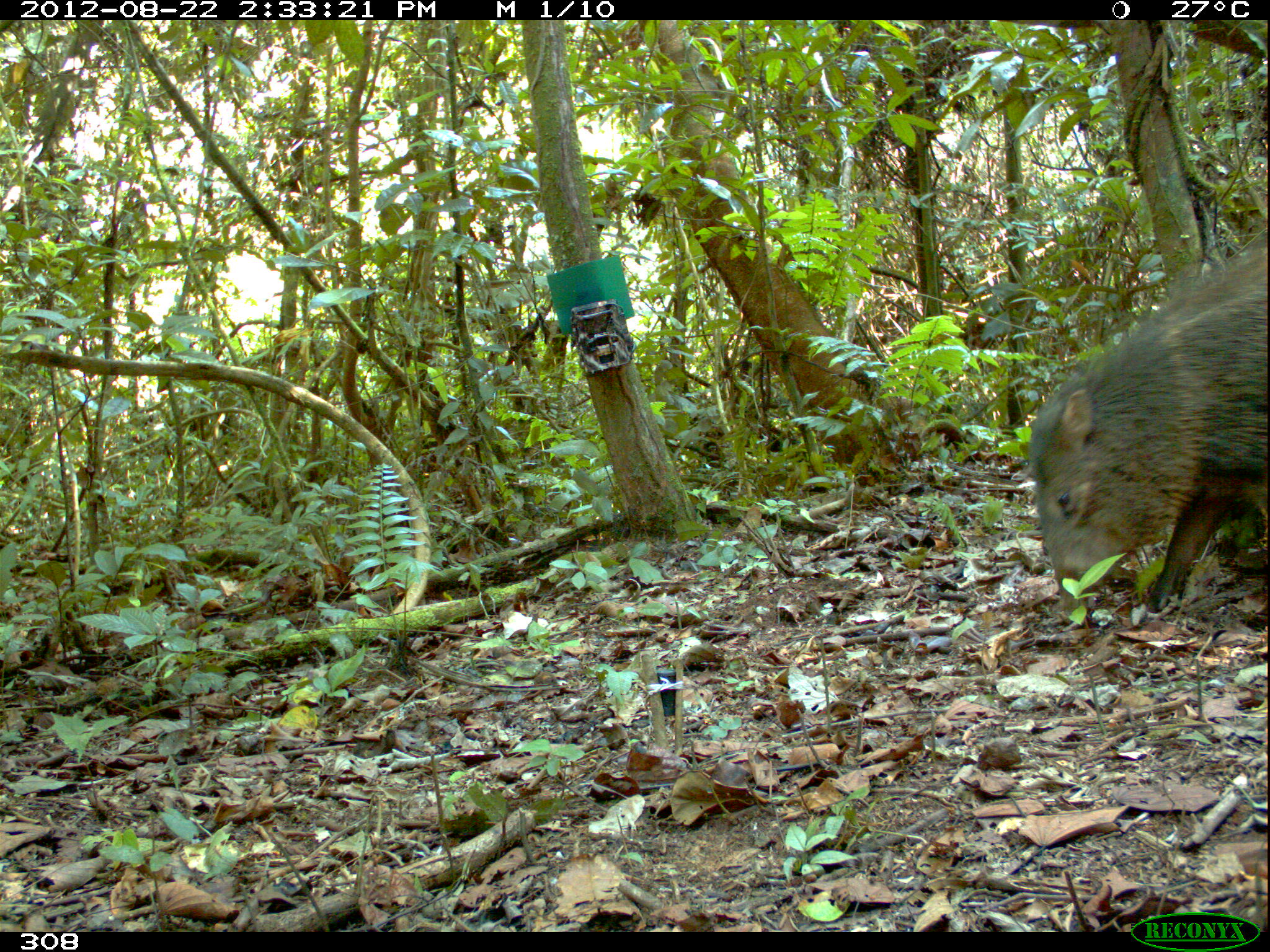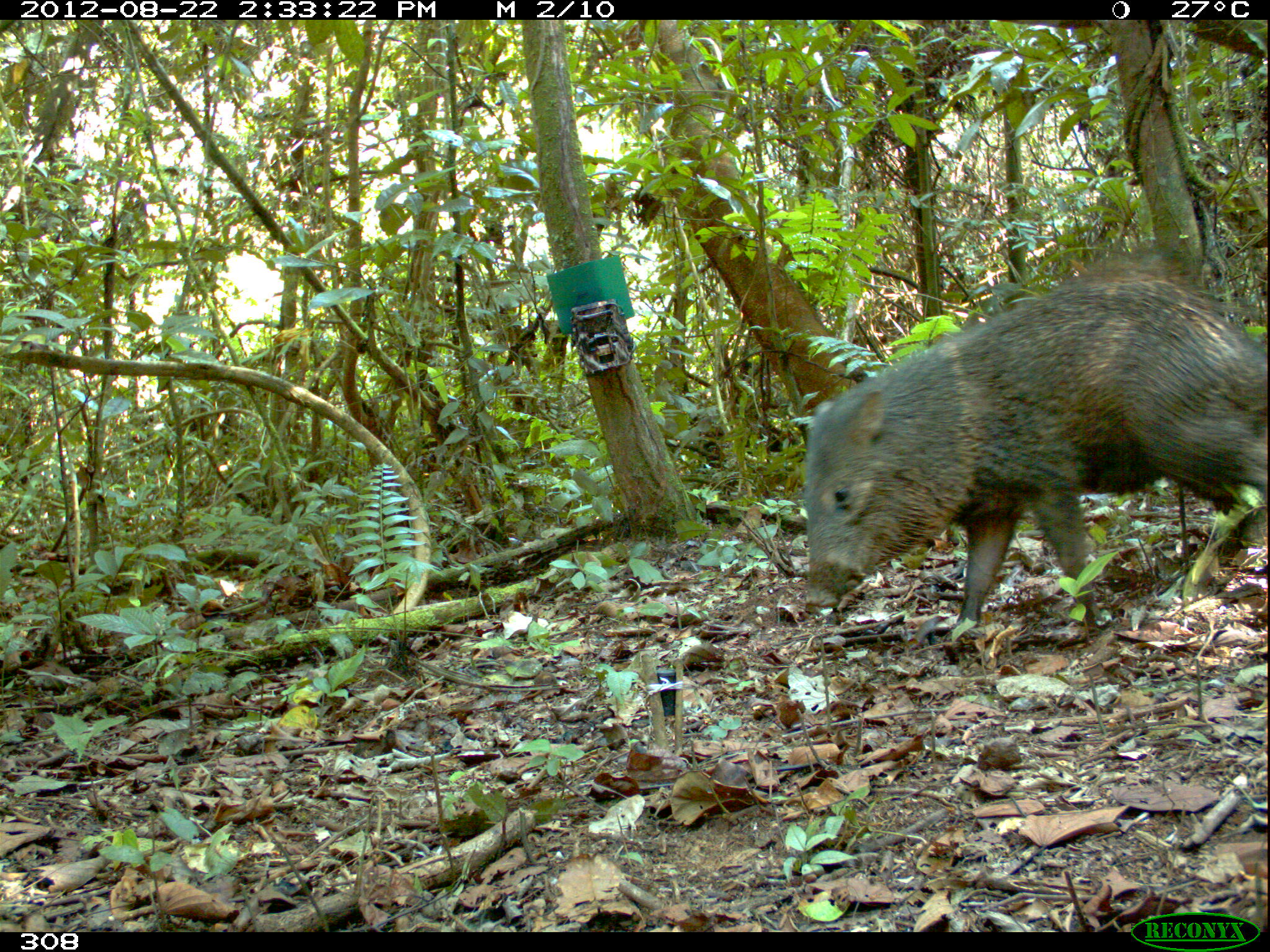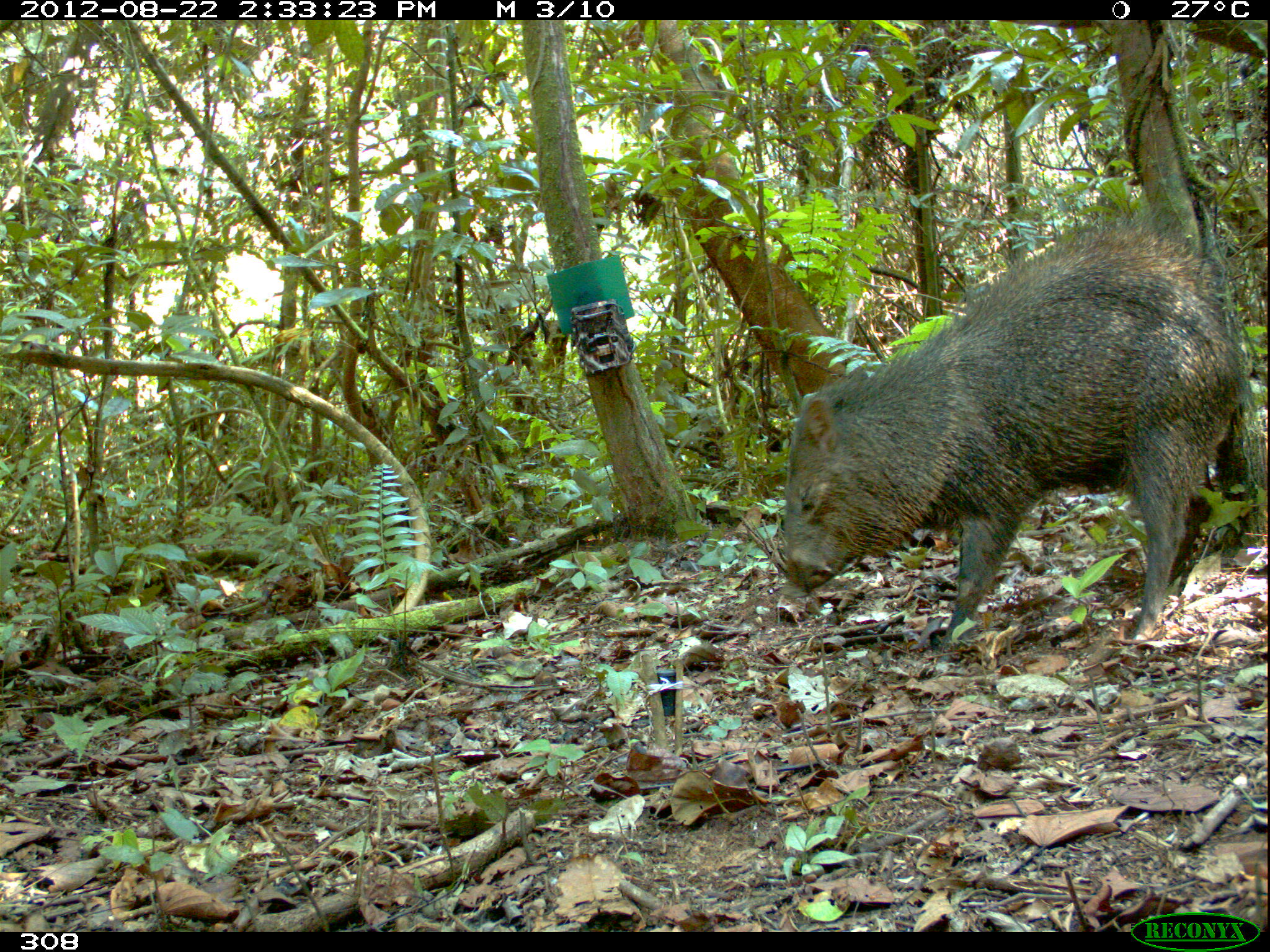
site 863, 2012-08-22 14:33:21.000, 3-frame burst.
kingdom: Animalia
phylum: Chordata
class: Mammalia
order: Artiodactyla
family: Tayassuidae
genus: Pecari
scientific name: Pecari tajacu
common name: collared peccary